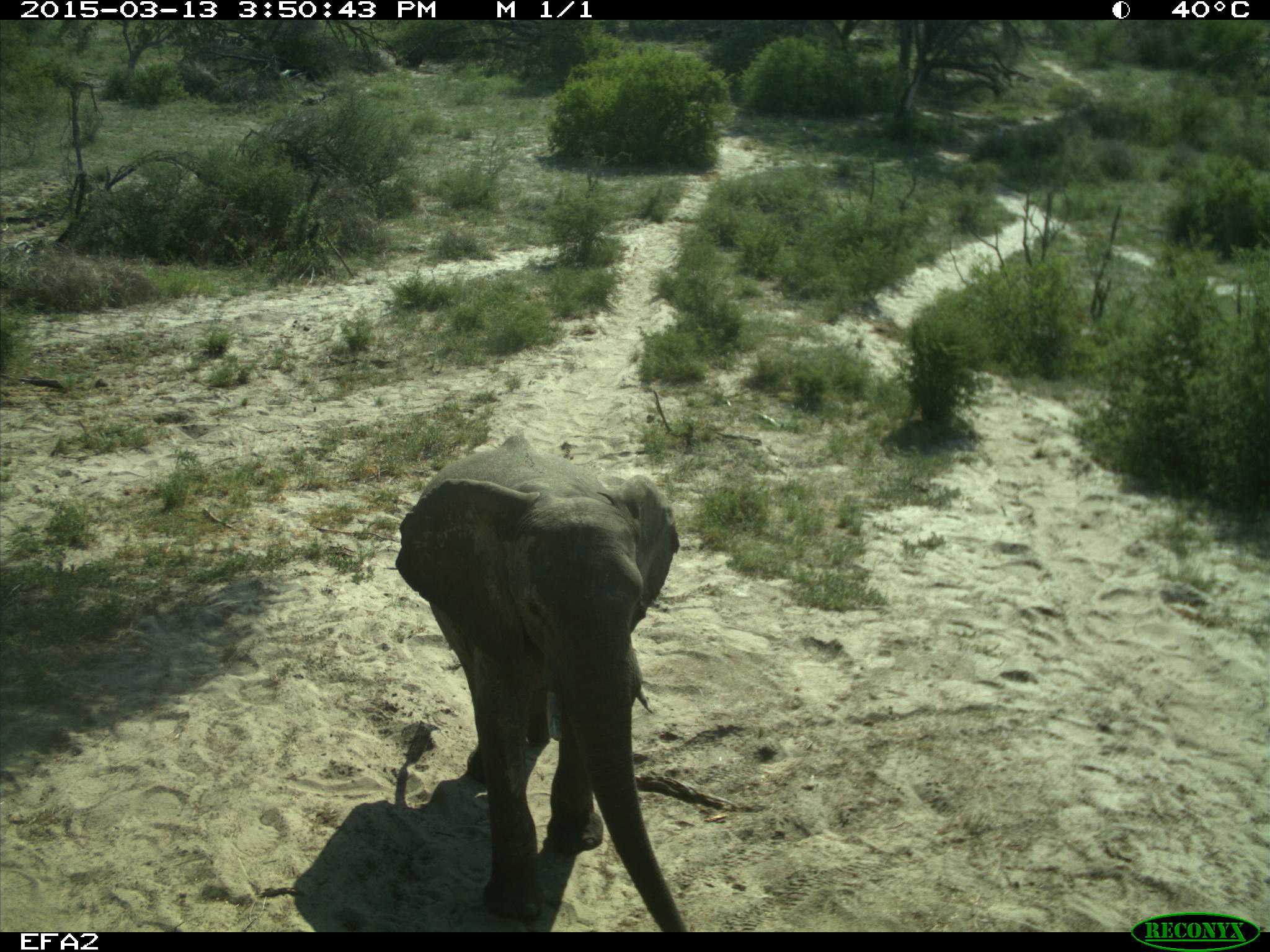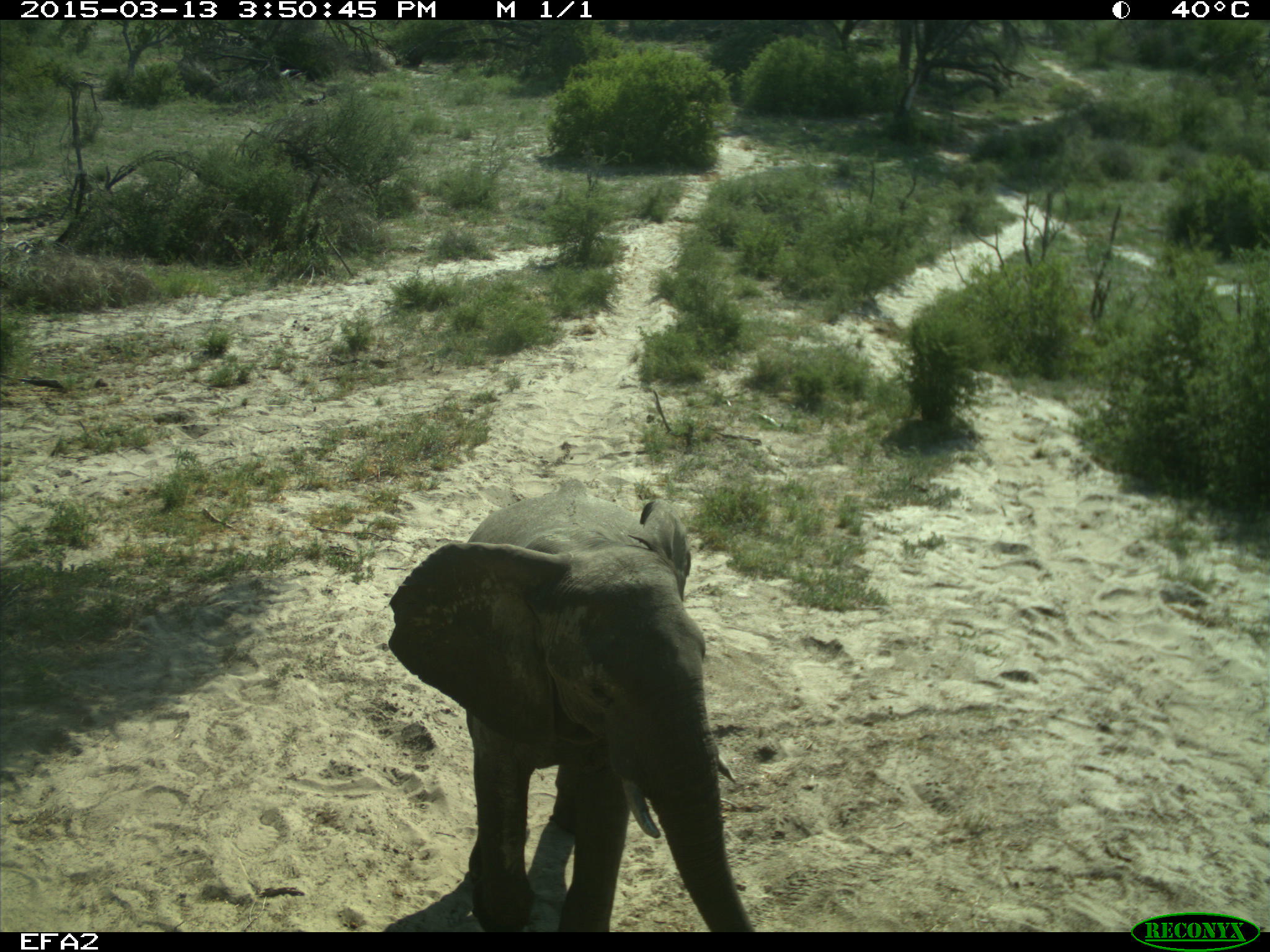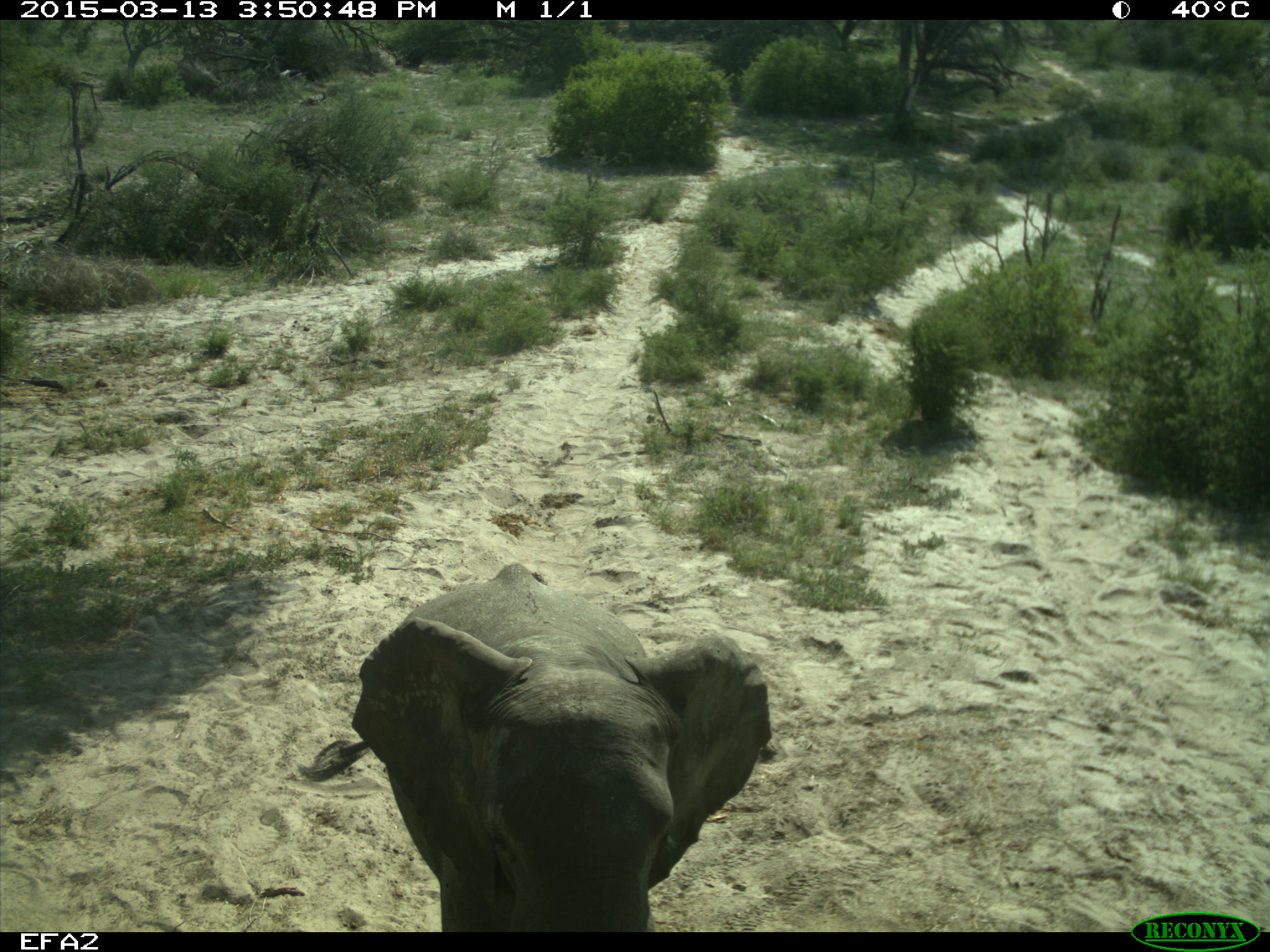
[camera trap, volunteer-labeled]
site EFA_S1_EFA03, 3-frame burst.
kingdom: Animalia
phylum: Chordata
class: Mammalia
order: Proboscidea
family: Elephantidae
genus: Loxodonta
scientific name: Loxodonta africana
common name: african bush elephant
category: elephant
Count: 1.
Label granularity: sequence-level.